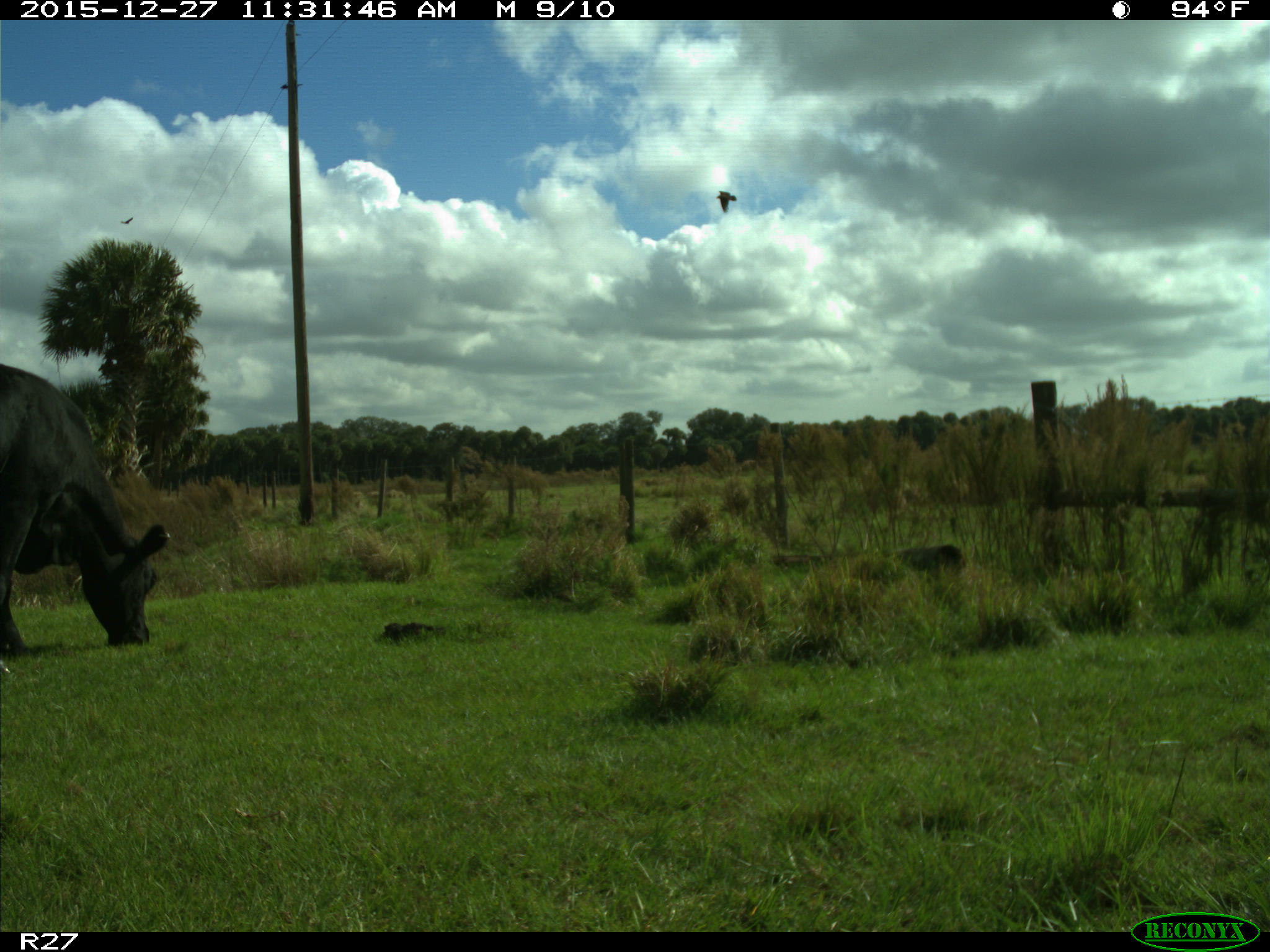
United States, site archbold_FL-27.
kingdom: Animalia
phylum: Chordata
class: Mammalia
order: Artiodactyla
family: Bovidae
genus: Bos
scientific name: Bos taurus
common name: domestic cow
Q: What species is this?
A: Bos taurus (domestic cow).